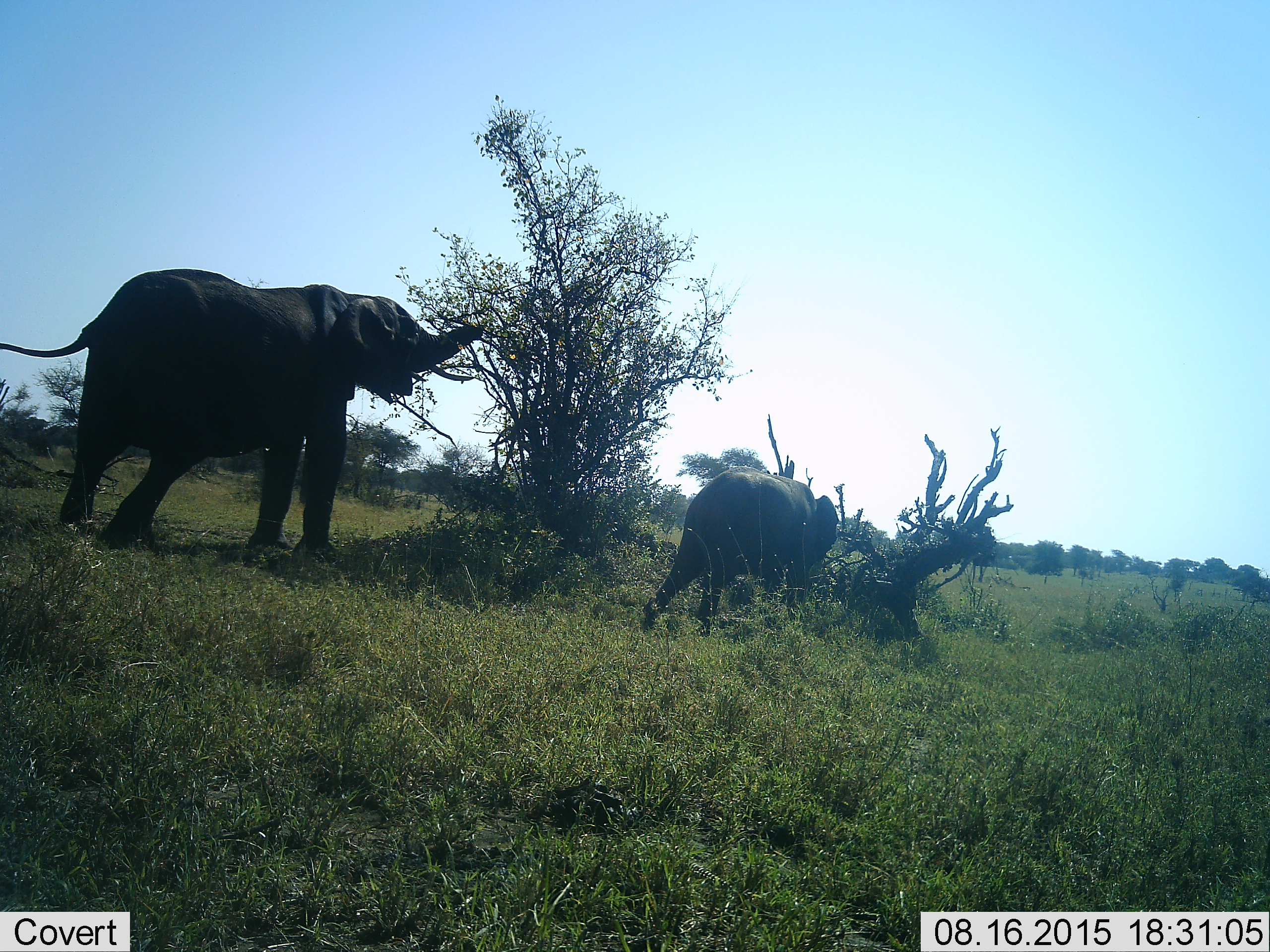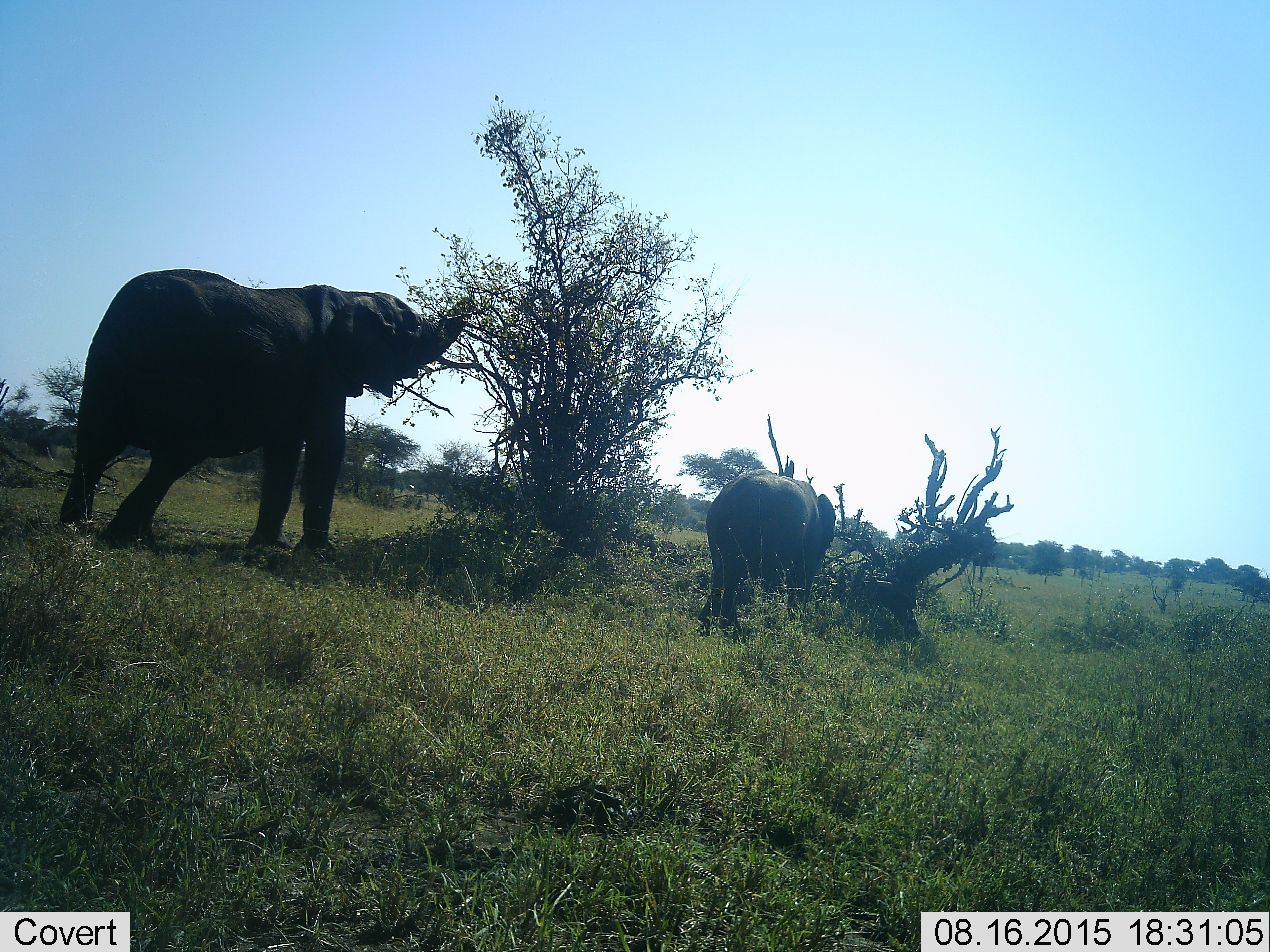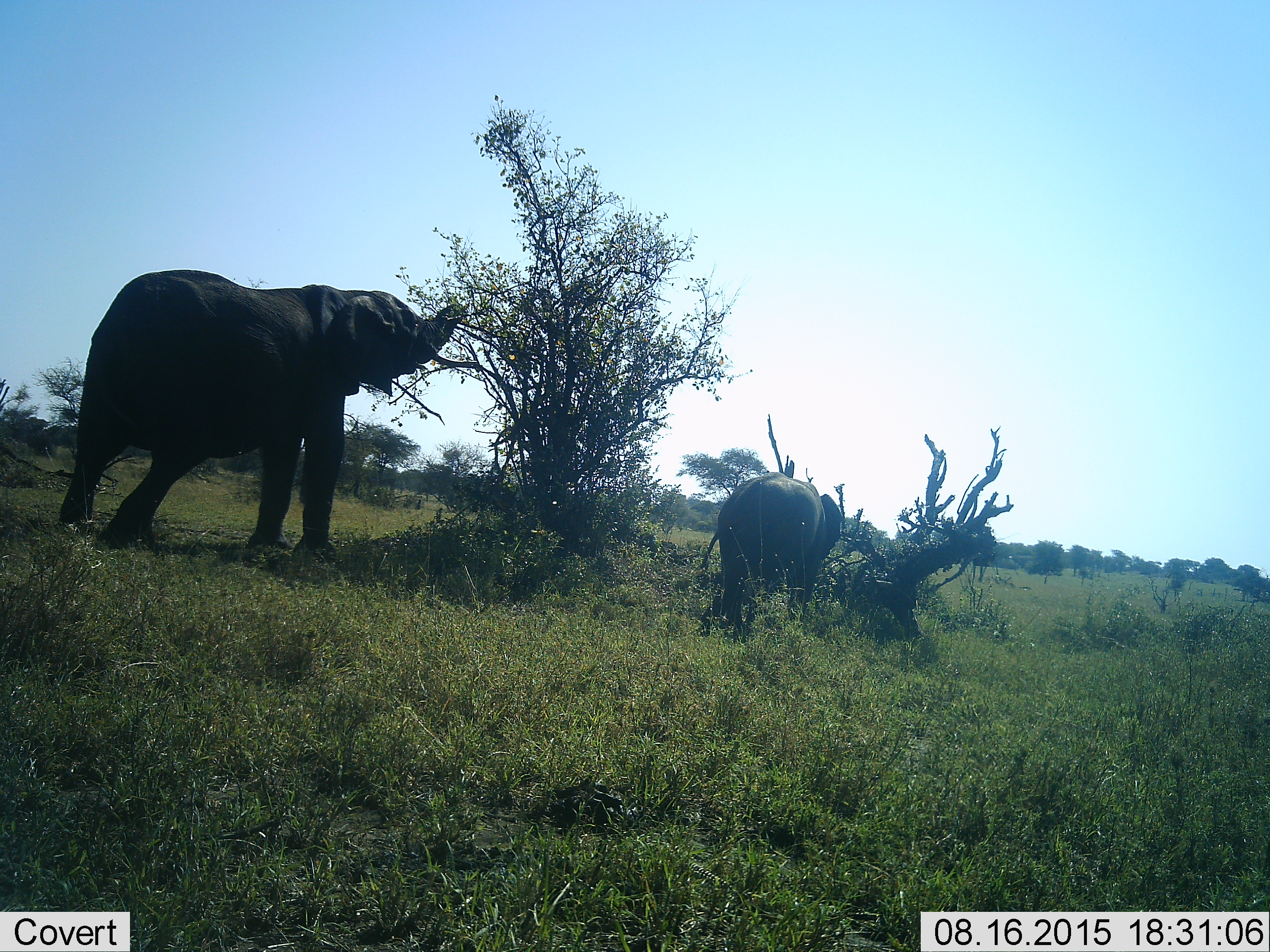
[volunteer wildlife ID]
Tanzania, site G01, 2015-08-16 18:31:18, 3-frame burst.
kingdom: Animalia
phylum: Chordata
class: Mammalia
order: Proboscidea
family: Elephantidae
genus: Loxodonta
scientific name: Loxodonta africana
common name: african bush elephant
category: elephant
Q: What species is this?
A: Elephant (african bush elephant) (Loxodonta africana).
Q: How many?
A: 2.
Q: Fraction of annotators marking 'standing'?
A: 25%.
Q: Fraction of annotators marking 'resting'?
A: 0%.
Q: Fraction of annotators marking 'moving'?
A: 35%.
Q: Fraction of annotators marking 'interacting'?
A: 0%.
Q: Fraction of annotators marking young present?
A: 75%.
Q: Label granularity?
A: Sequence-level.